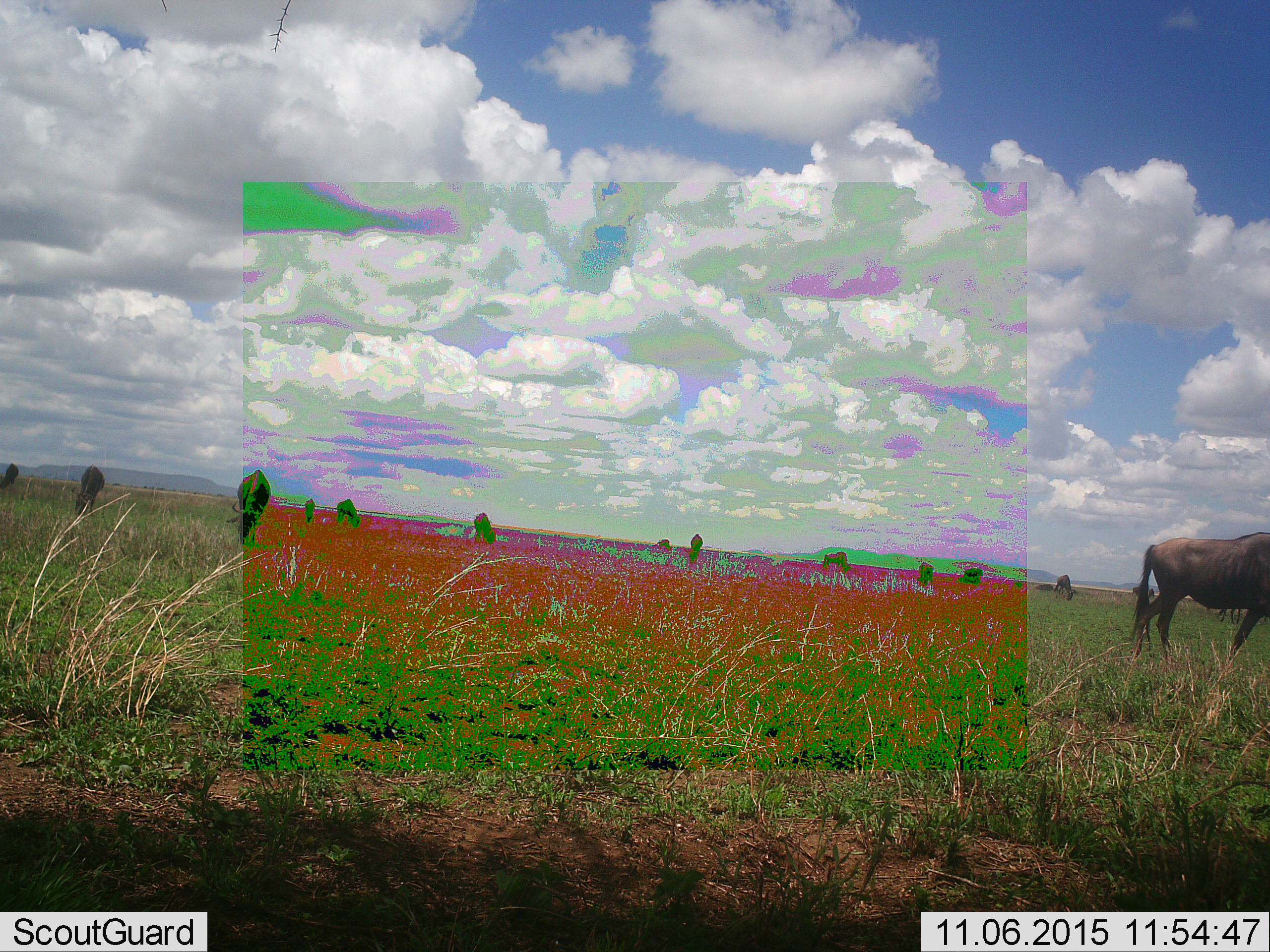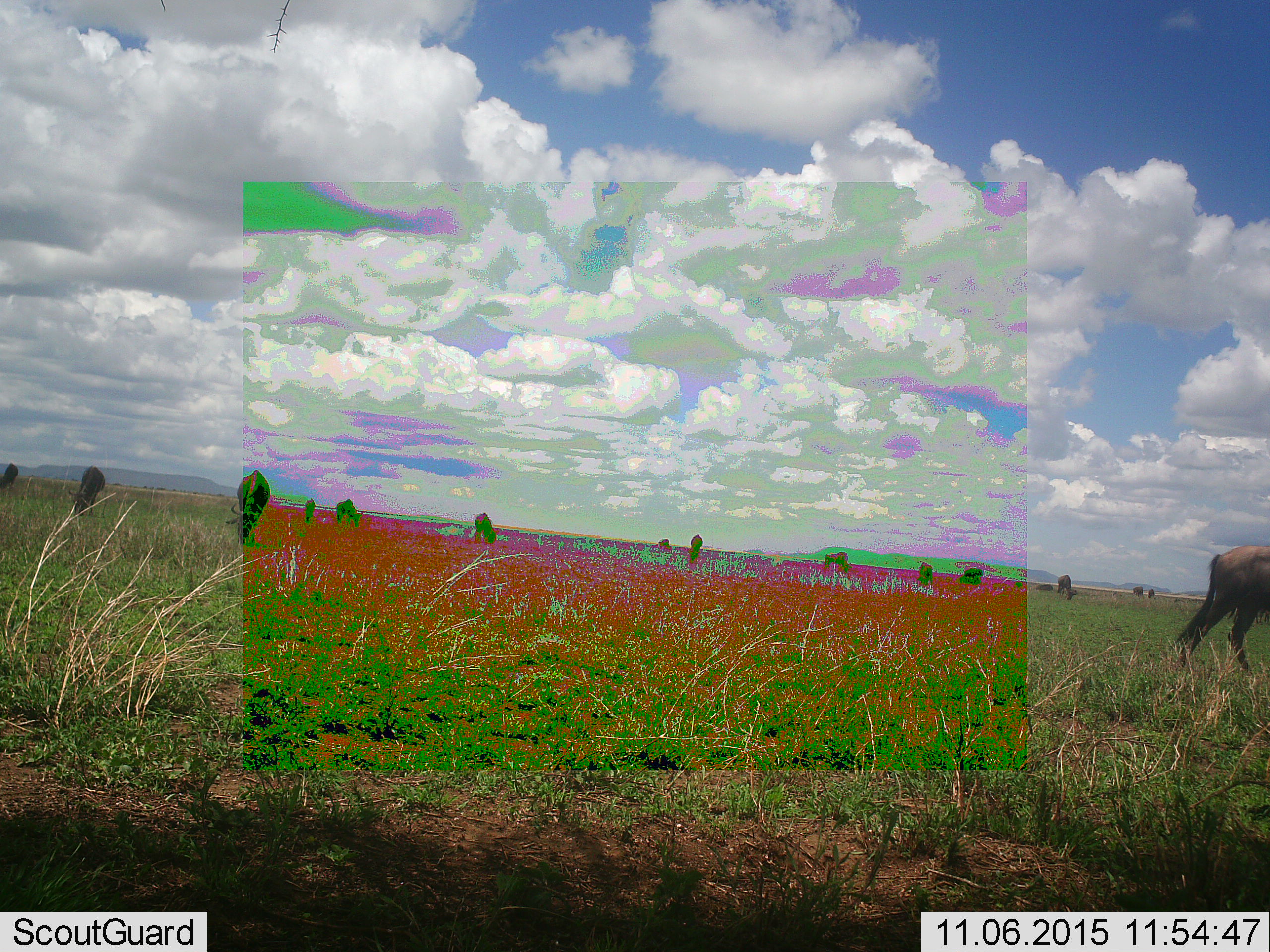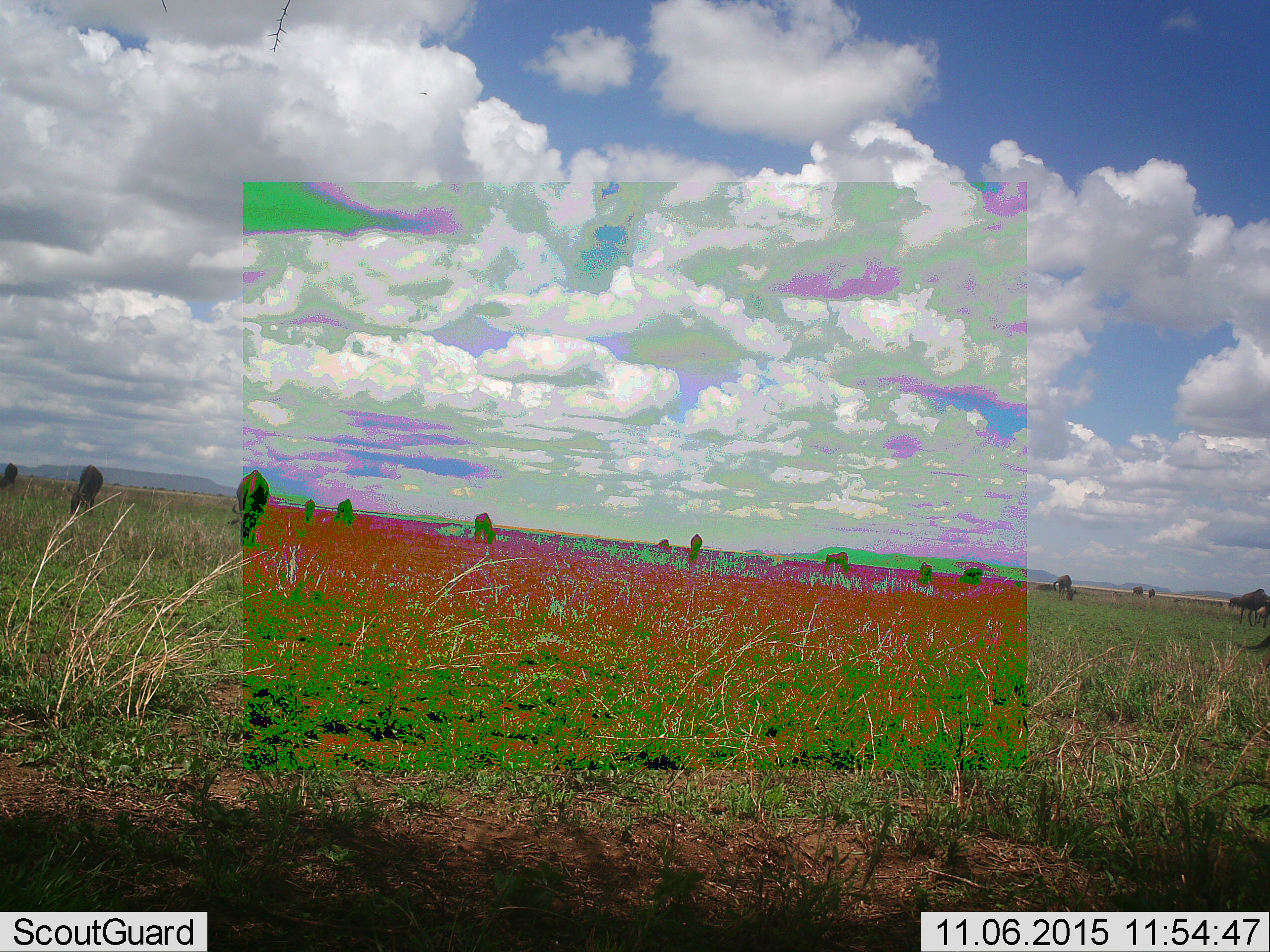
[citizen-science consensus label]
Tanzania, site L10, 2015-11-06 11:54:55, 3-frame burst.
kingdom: Animalia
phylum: Chordata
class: Mammalia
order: Artiodactyla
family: Bovidae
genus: Connochaetes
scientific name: Connochaetes taurinus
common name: blue wildebeest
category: wildebeest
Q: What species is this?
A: Wildebeest (blue wildebeest) (Connochaetes taurinus).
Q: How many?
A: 11-50.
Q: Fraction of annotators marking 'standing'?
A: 70%.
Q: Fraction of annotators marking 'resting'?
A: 10%.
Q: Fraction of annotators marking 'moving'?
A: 80%.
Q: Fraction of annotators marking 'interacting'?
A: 20%.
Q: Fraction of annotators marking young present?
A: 10%.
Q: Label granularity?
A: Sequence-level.